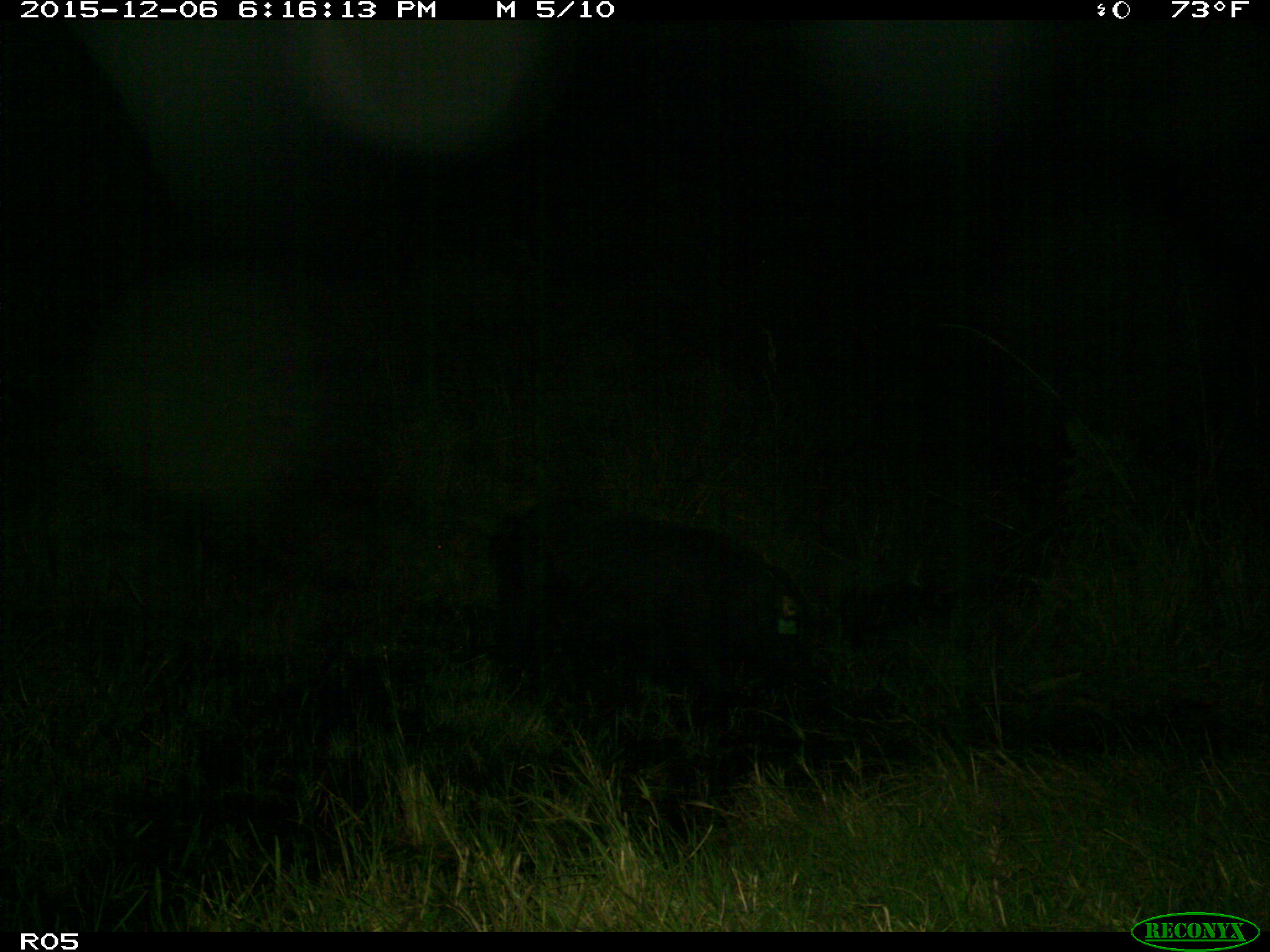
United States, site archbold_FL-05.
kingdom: Animalia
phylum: Chordata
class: Mammalia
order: Artiodactyla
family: Bovidae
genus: Bos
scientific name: Bos taurus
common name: domestic cow